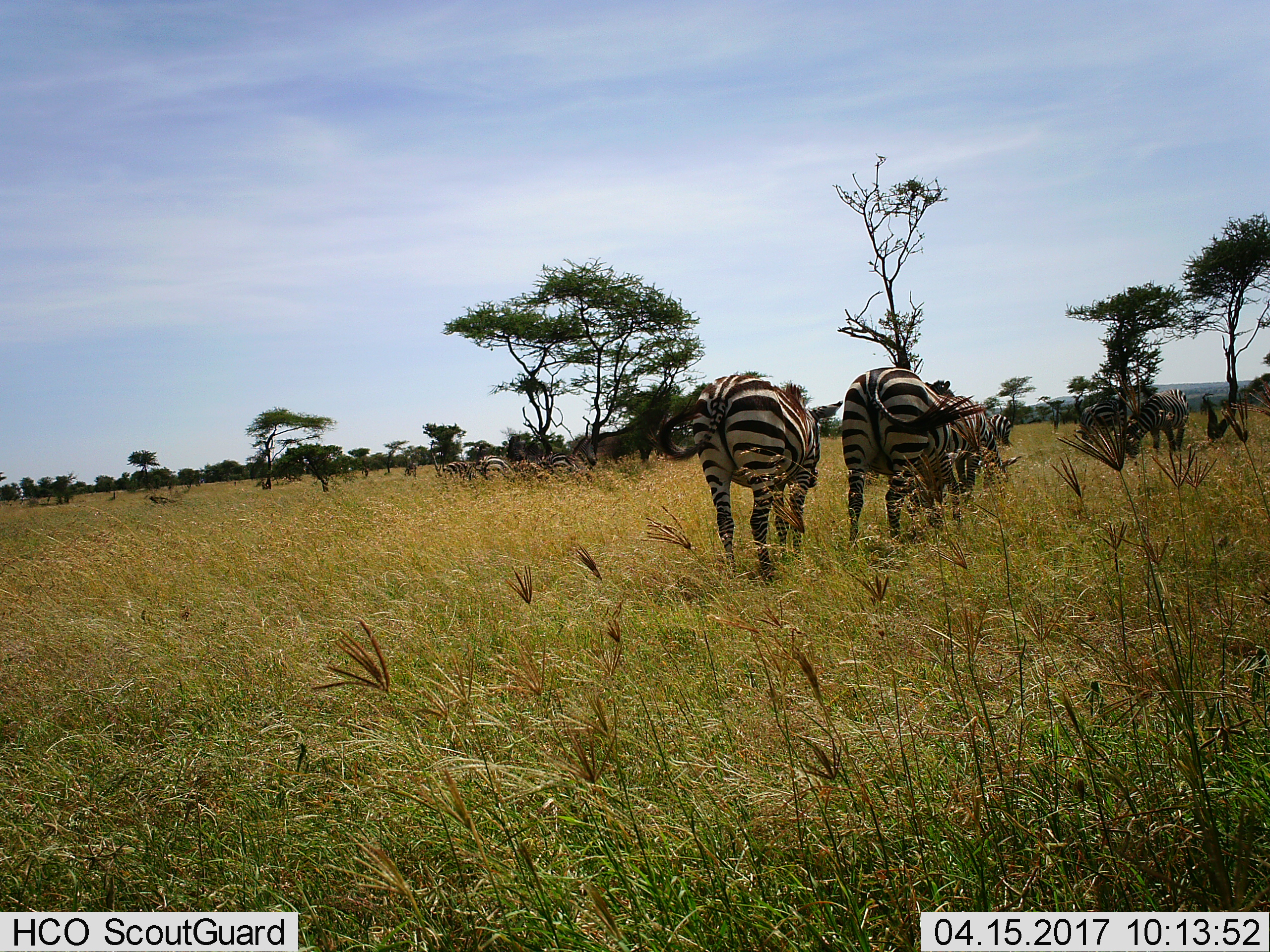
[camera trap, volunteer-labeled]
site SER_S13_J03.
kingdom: Animalia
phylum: Chordata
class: Mammalia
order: Perissodactyla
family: Equidae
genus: Equus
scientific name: Equus quagga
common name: plains zebra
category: zebraplains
Zebraplains (plains zebra) (Equus quagga), count 11-50. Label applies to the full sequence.